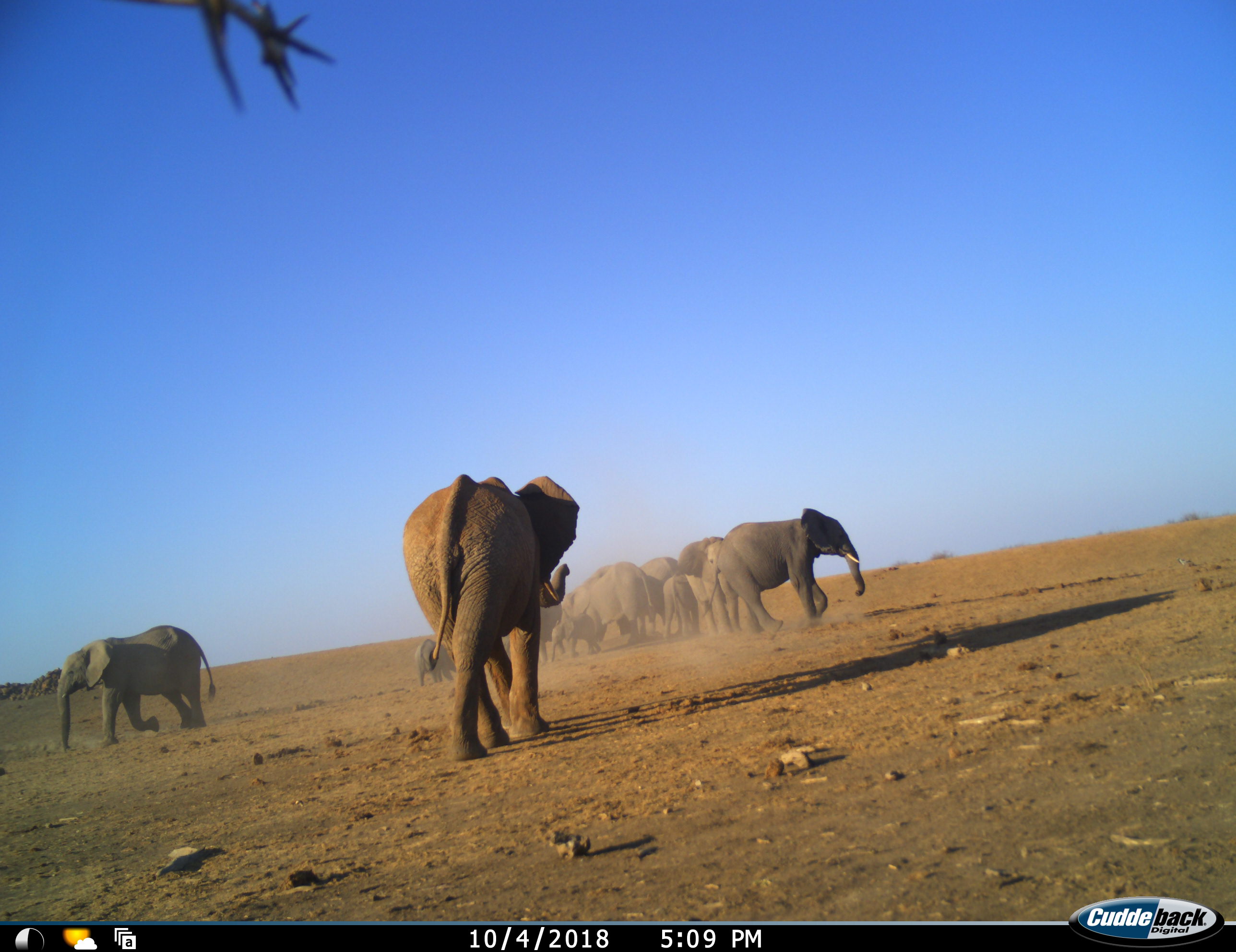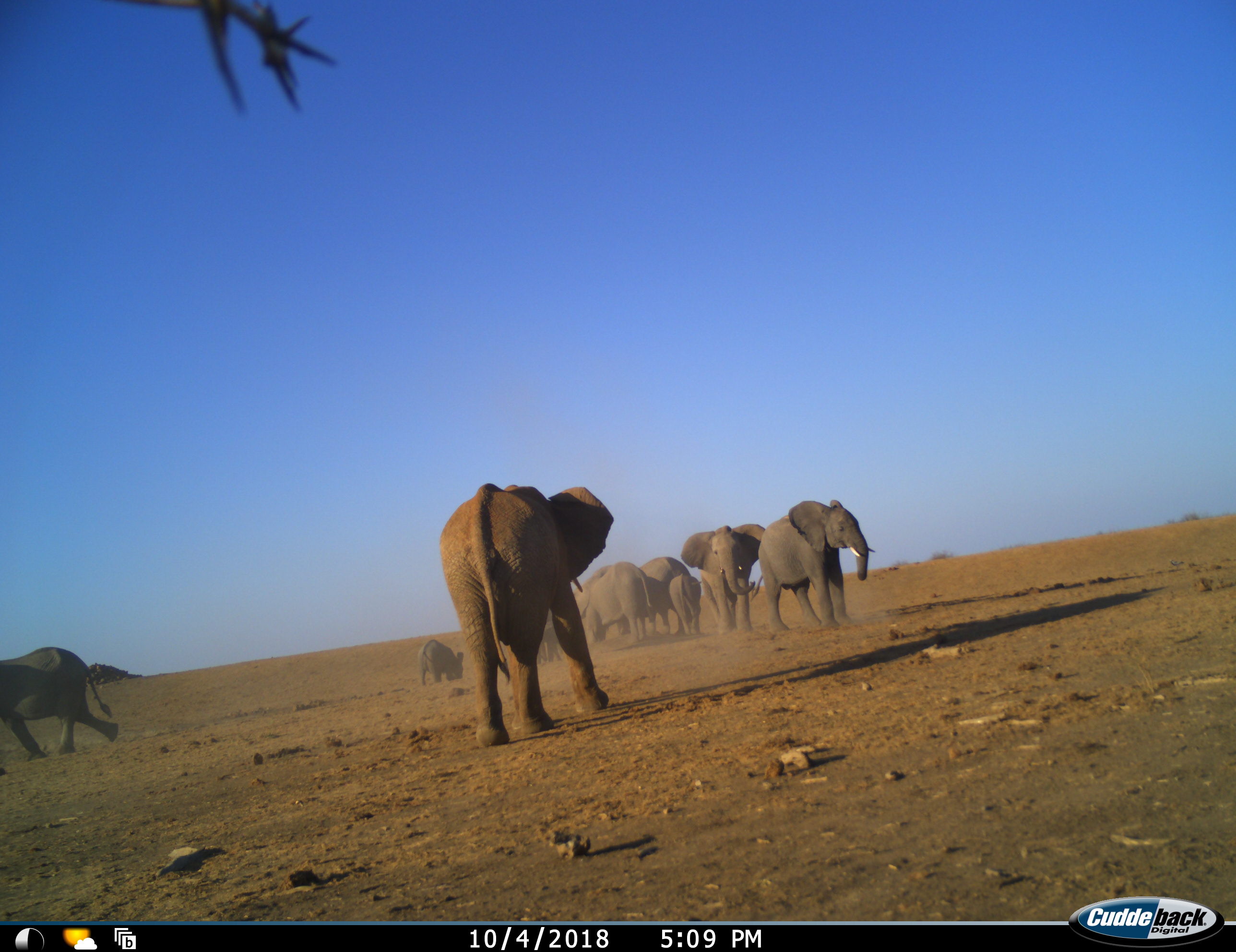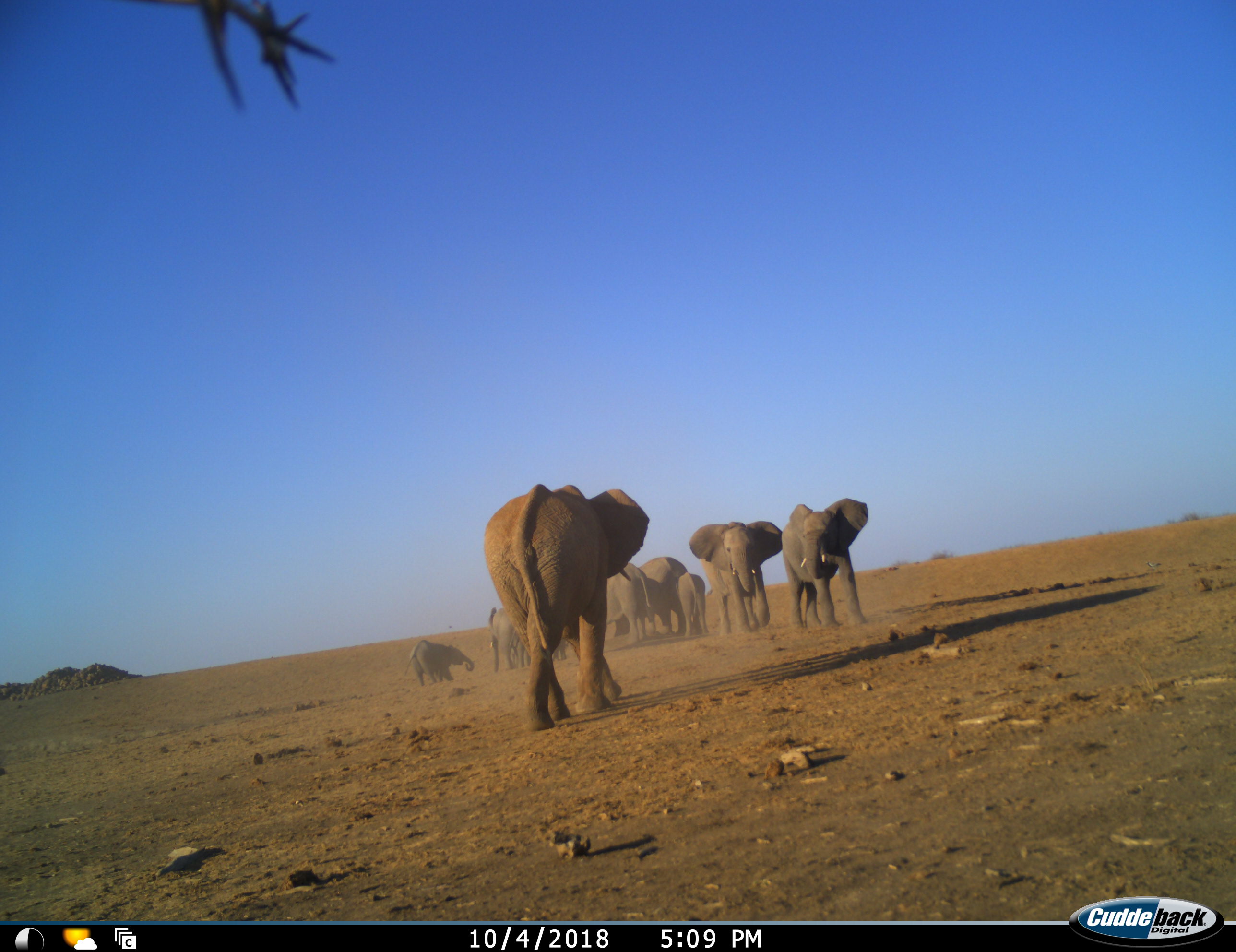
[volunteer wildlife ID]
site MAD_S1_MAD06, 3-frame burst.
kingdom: Animalia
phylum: Chordata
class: Mammalia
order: Proboscidea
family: Elephantidae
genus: Loxodonta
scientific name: Loxodonta africana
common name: african bush elephant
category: elephant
Elephant (african bush elephant) (Loxodonta africana), count 11-50. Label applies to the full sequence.